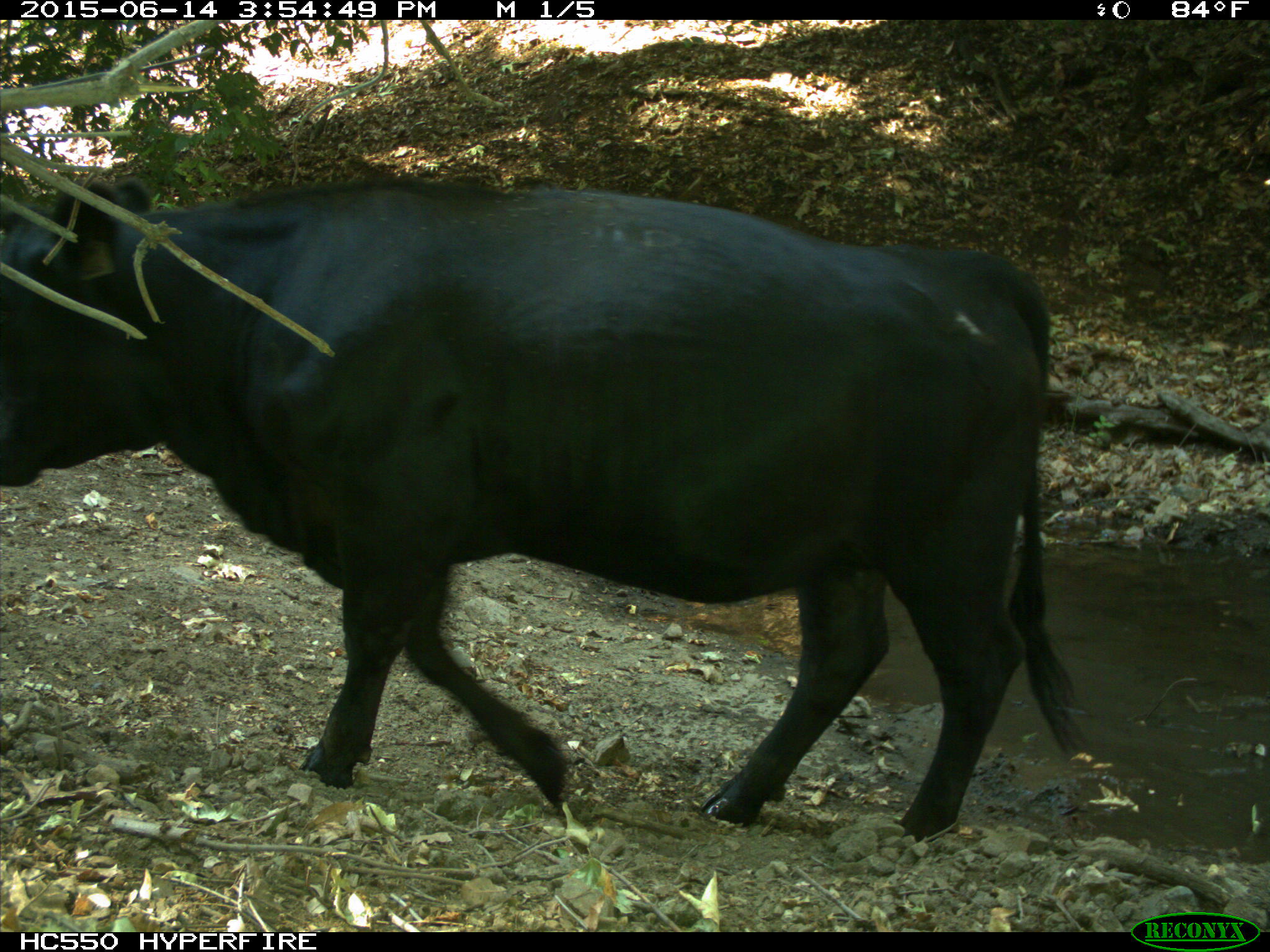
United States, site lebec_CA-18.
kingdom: Animalia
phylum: Chordata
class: Mammalia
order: Artiodactyla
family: Bovidae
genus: Bos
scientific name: Bos taurus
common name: domestic cow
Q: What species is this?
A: Bos taurus (domestic cow).